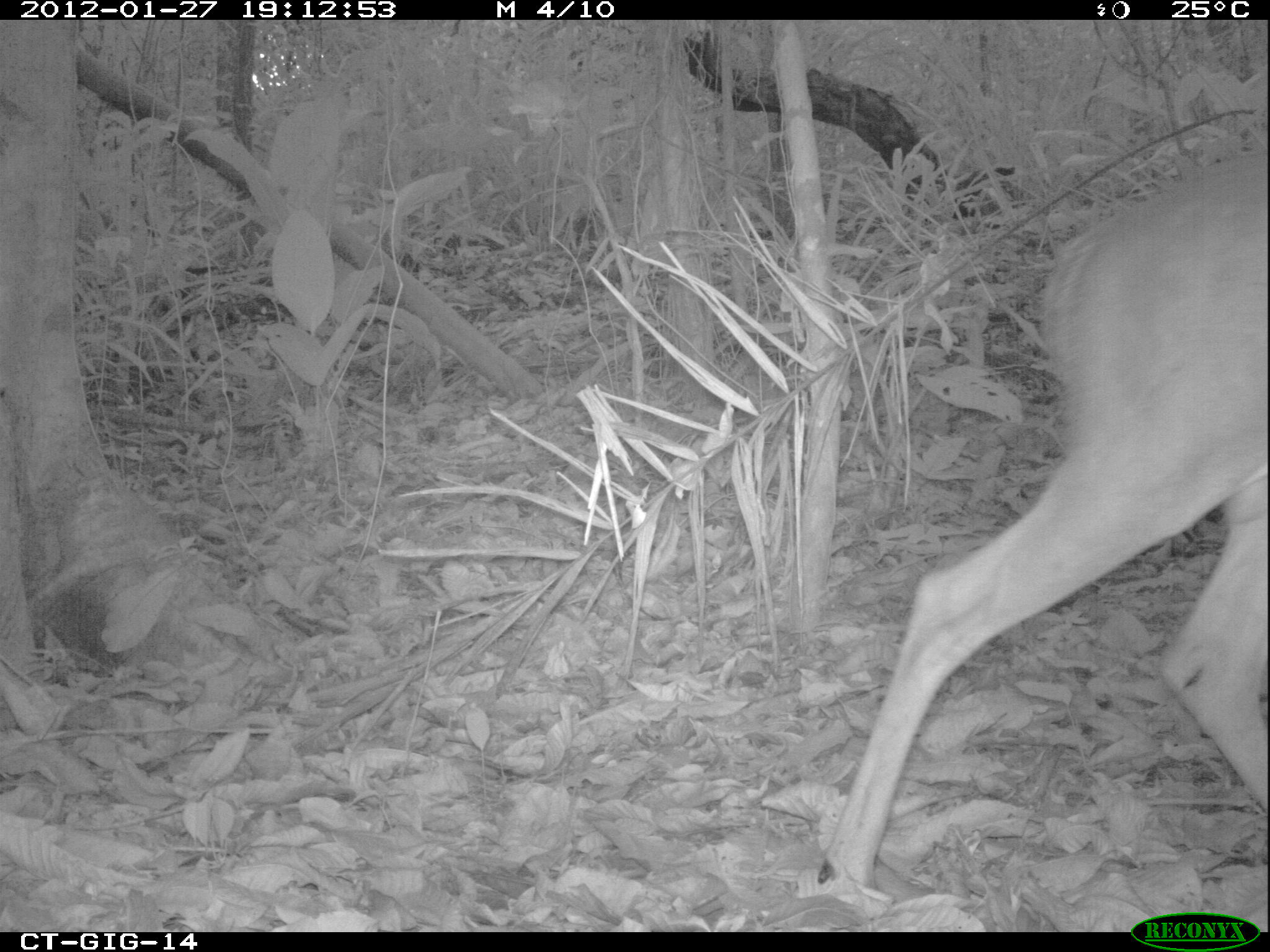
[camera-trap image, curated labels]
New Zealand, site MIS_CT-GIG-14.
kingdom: Animalia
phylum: Chordata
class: Mammalia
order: Artiodactyla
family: Cervidae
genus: Odocoileus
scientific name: Odocoileus virginianus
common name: white-tailed deer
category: white tailed deer